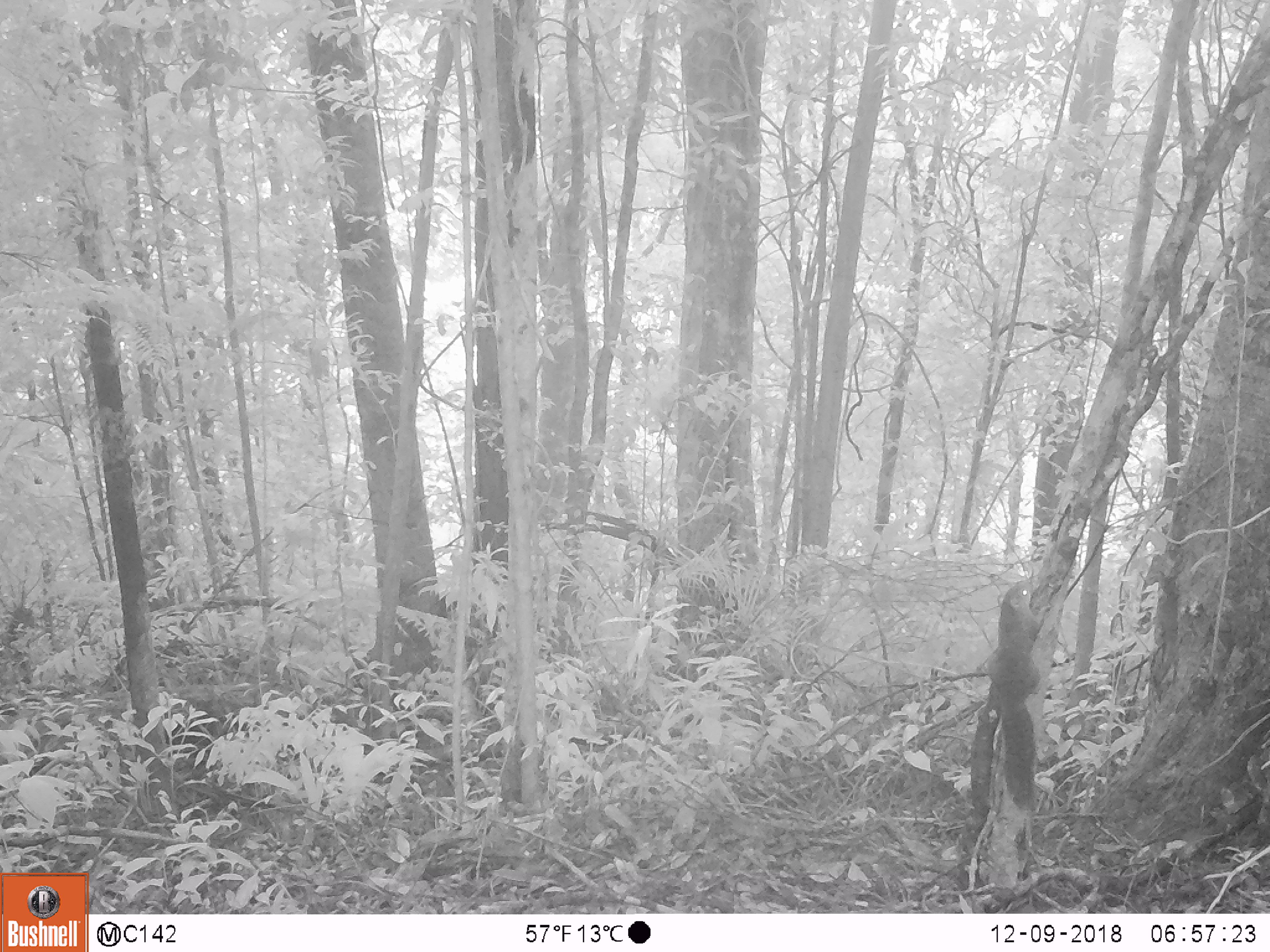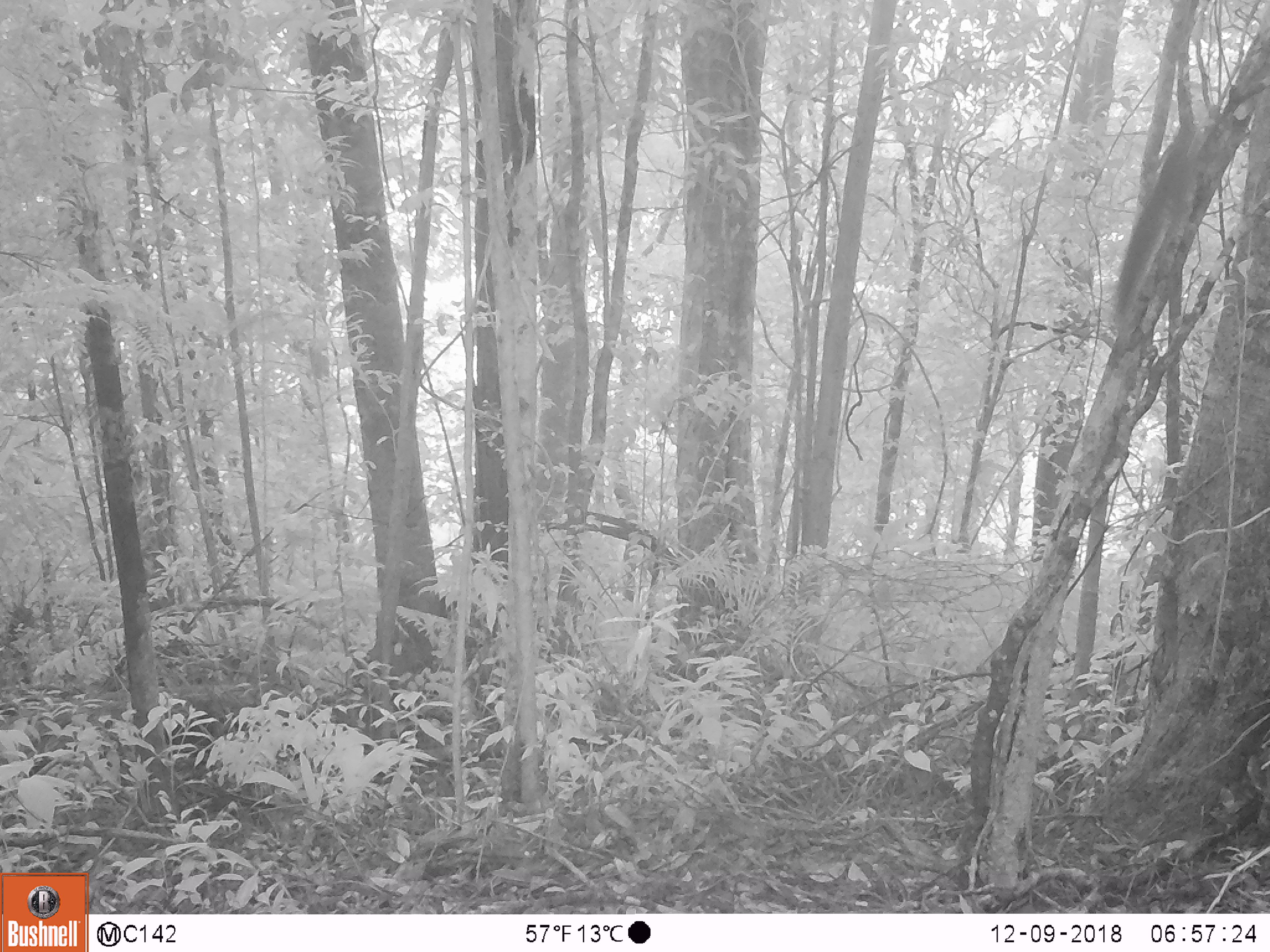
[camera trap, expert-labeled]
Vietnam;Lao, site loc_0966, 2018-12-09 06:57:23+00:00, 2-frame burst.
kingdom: Animalia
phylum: Chordata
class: Mammalia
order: Rodentia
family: Sciuridae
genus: Sciurus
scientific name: Sciurus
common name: squirrel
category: unidentified squirrel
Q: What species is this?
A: Unidentified squirrel (squirrel) (Sciurus).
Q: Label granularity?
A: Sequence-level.